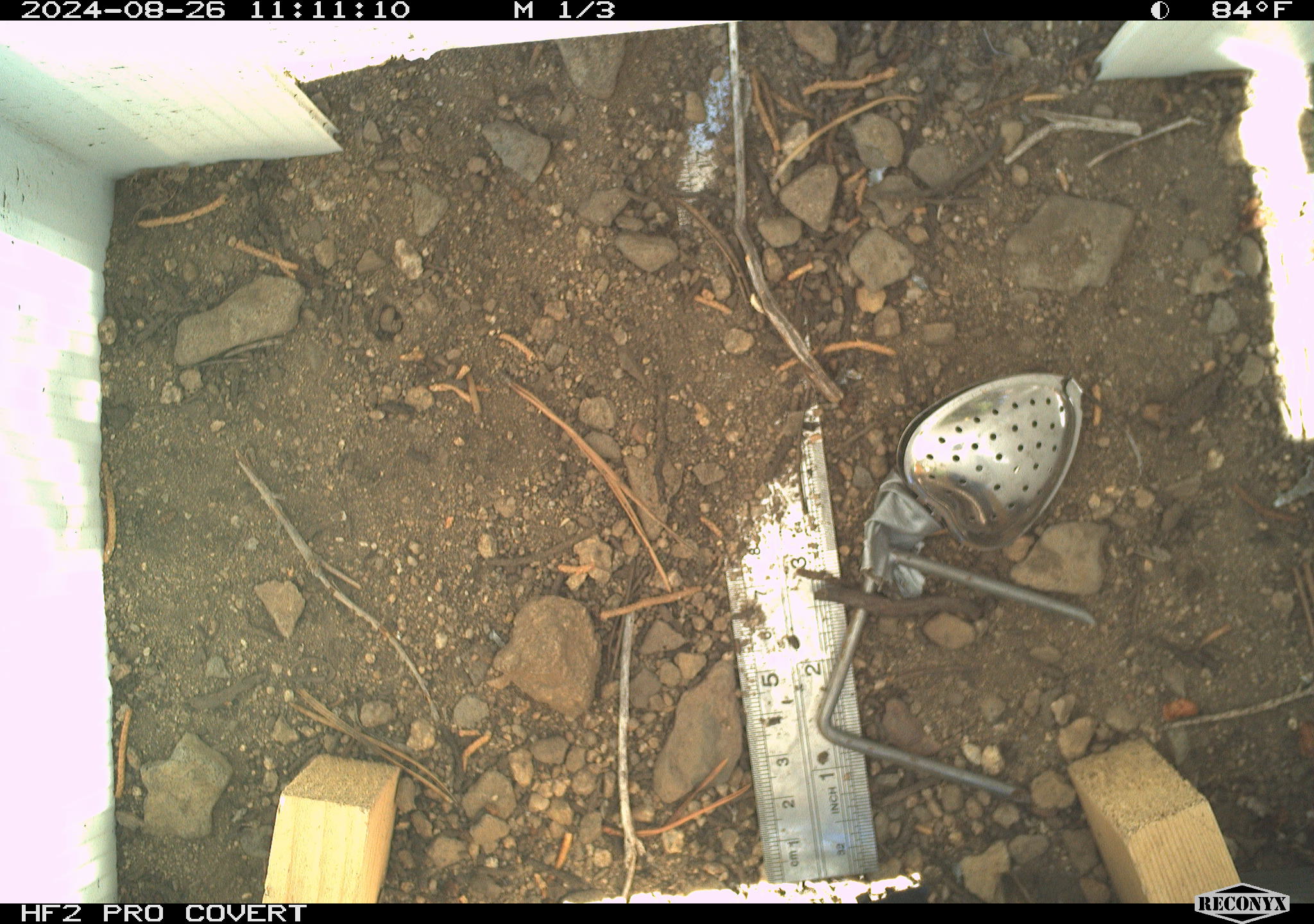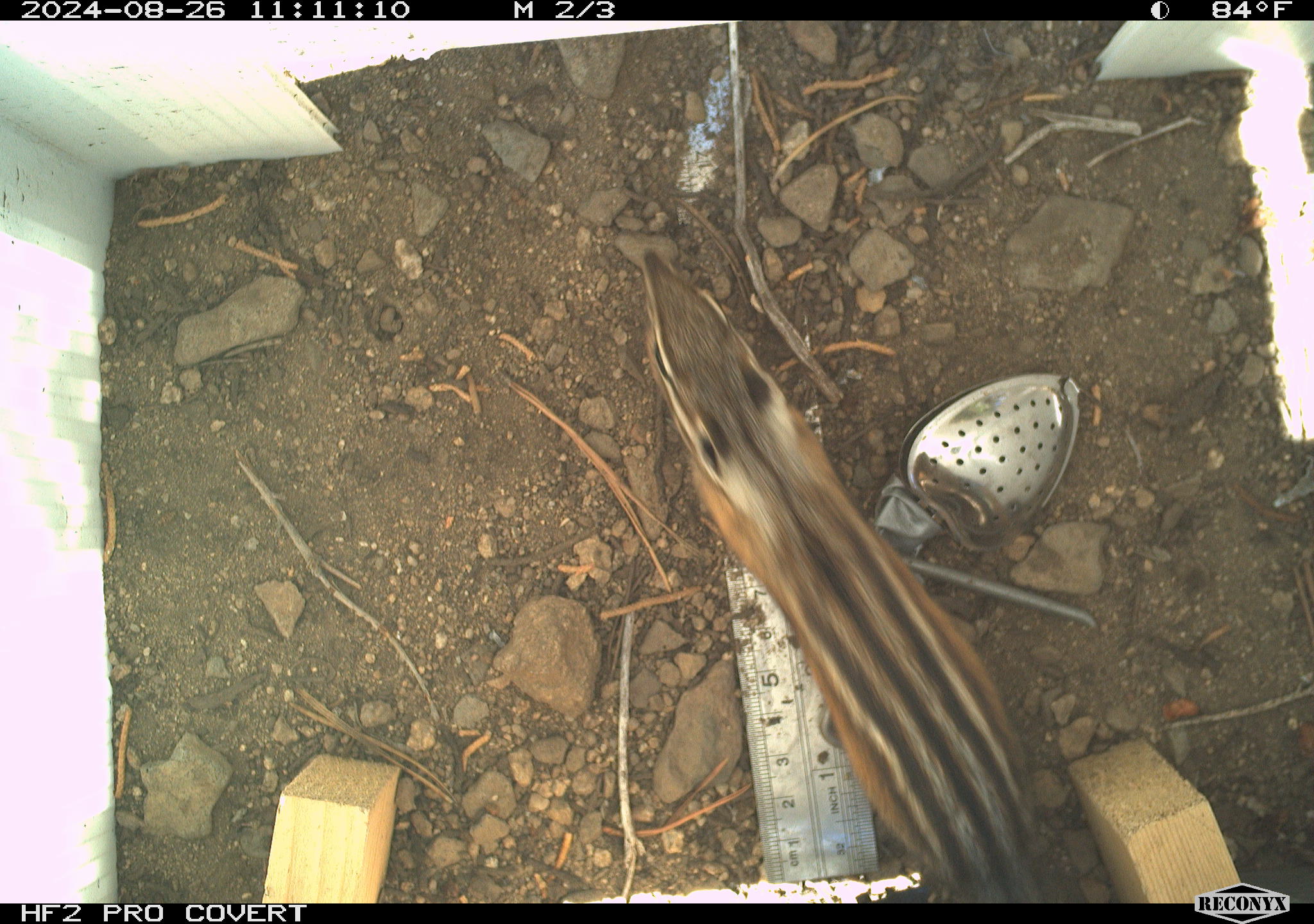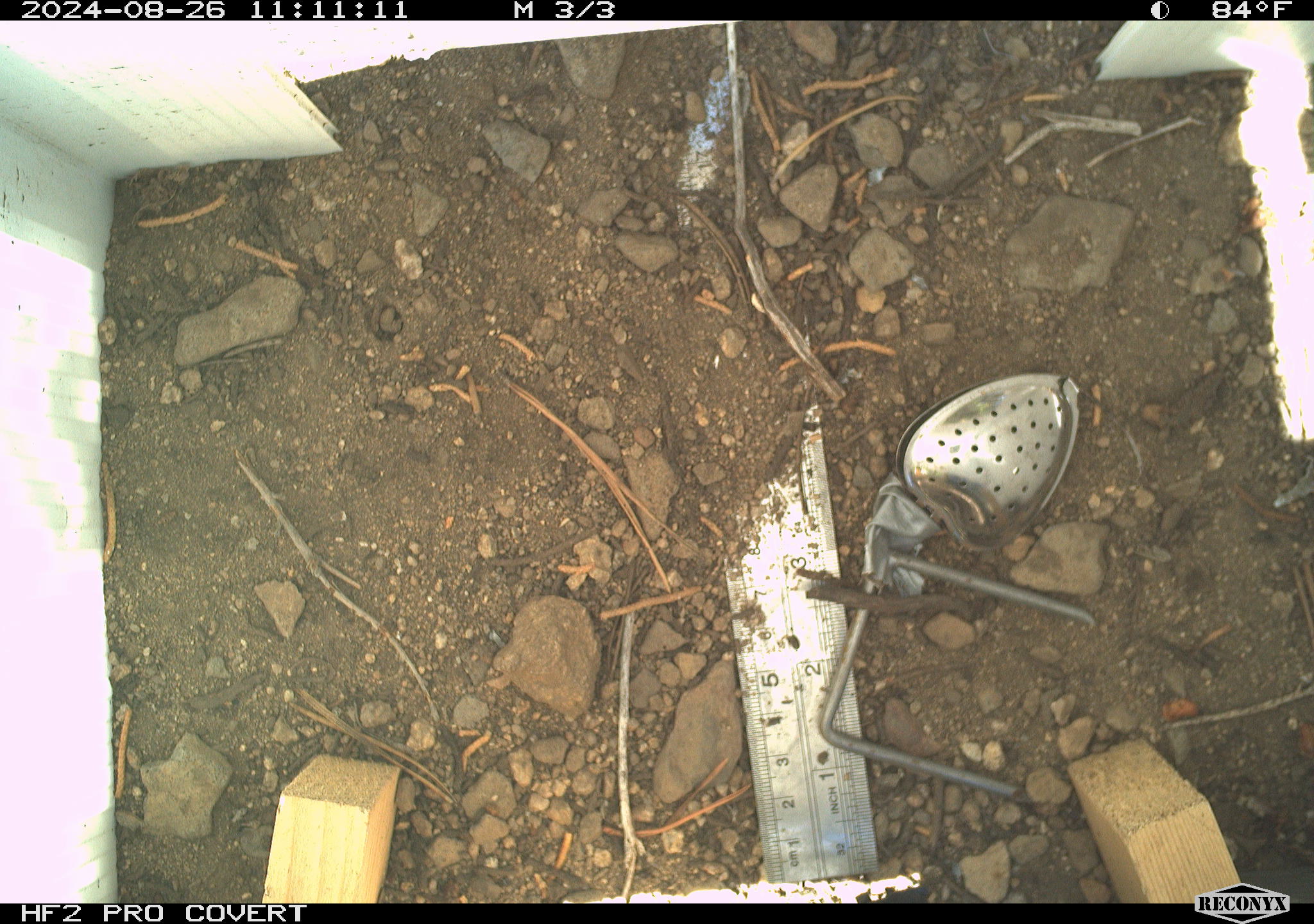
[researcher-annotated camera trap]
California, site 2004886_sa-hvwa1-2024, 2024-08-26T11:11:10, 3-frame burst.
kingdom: Animalia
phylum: Chordata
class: Mammalia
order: Rodentia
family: Sciuridae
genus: Neotamias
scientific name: Neotamias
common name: western chipmunks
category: neotamias species